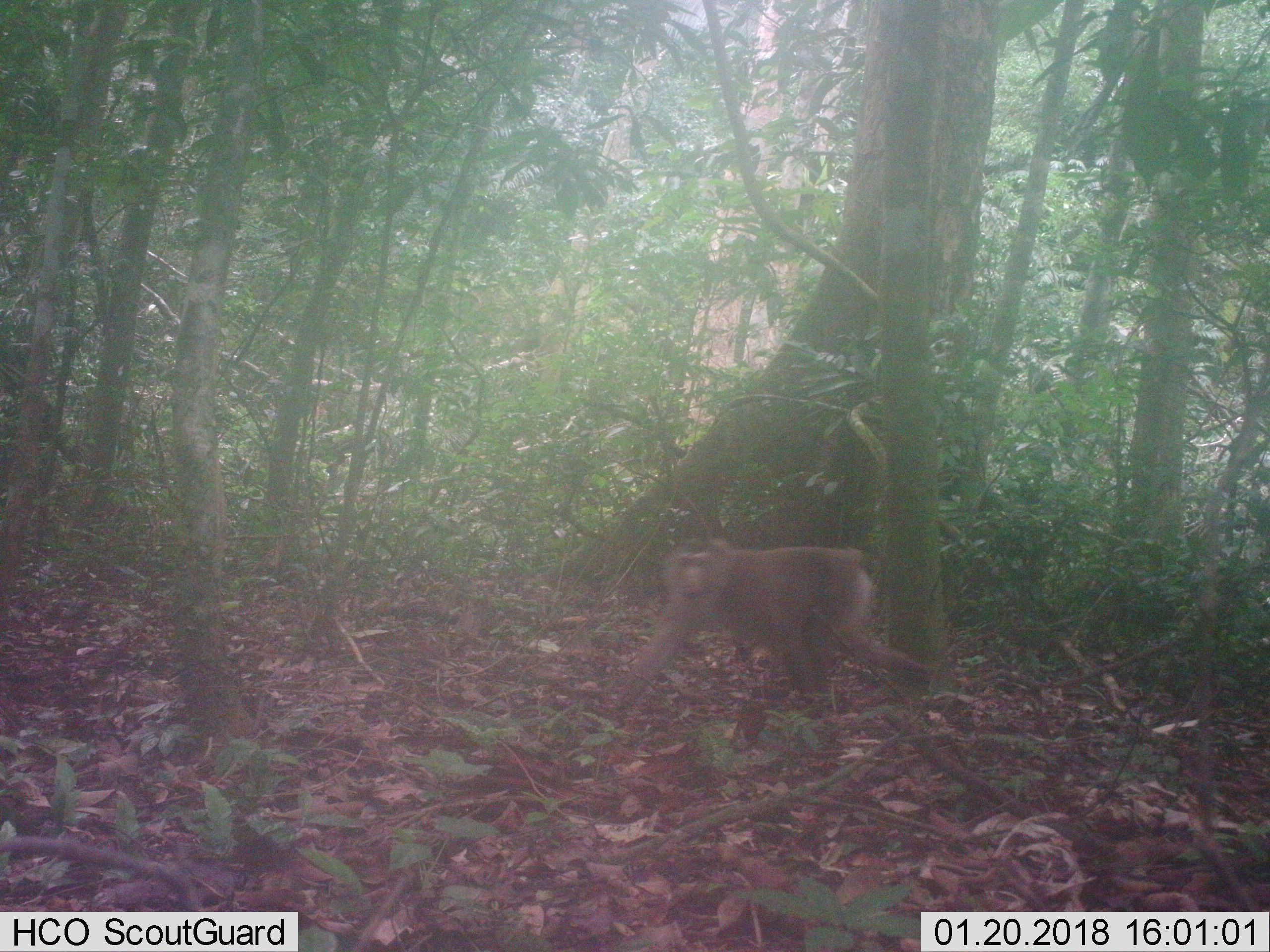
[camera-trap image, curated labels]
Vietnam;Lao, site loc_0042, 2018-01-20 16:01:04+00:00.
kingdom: Animalia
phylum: Chordata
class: Mammalia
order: Primates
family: Cercopithecidae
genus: Macaca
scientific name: Macaca nemestrina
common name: pig-tailed macaque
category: pig tailed macaque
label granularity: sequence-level